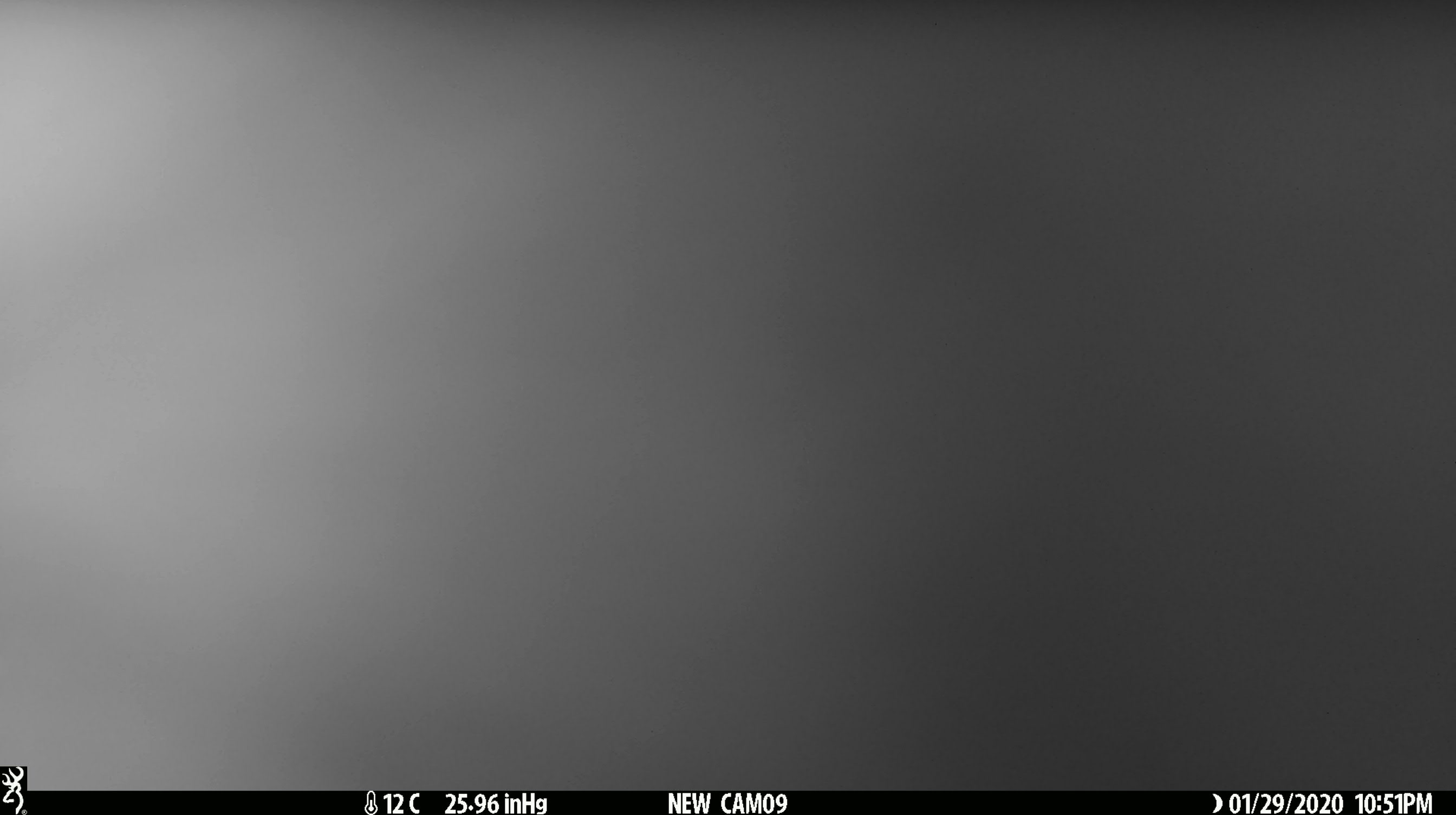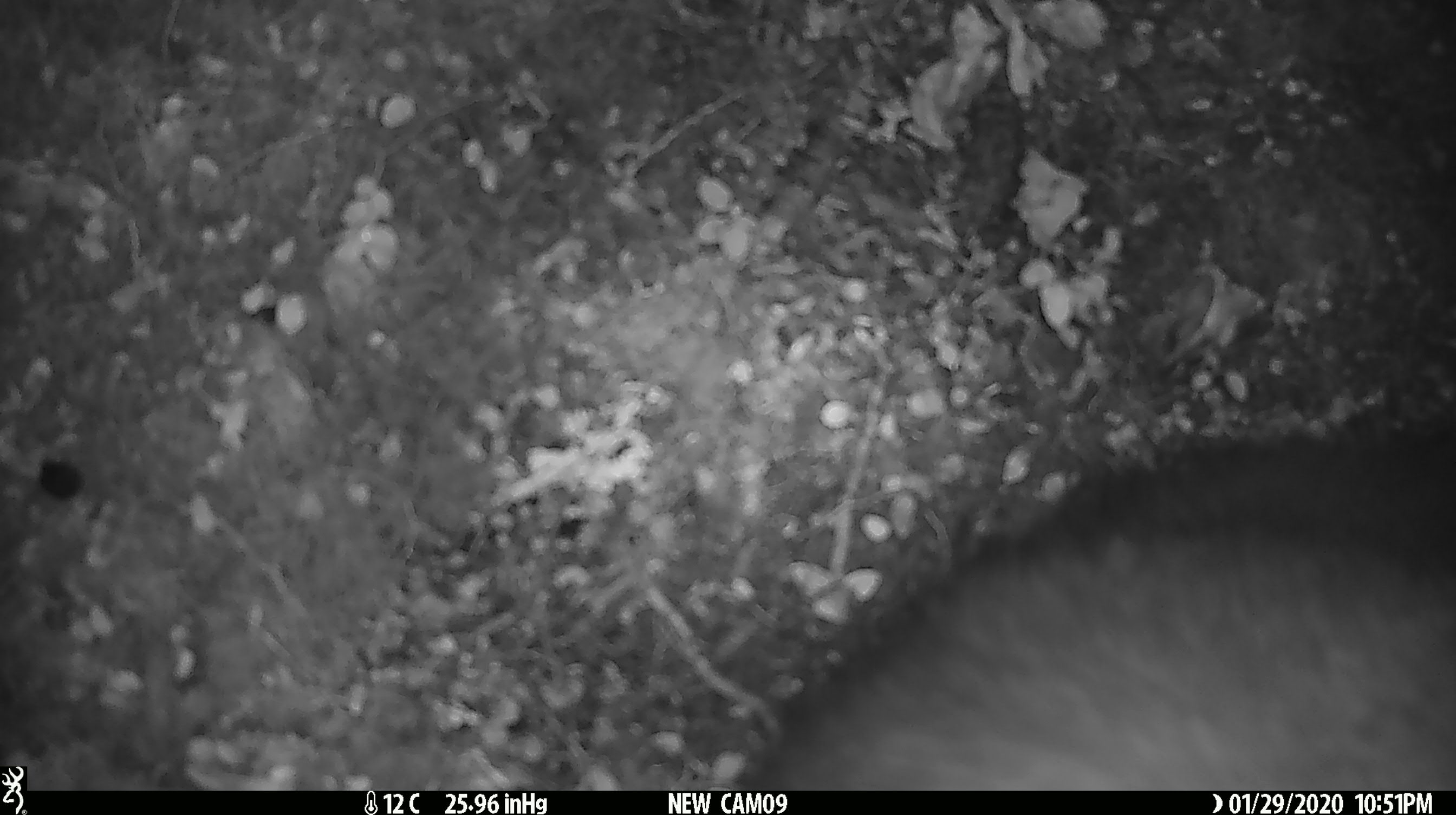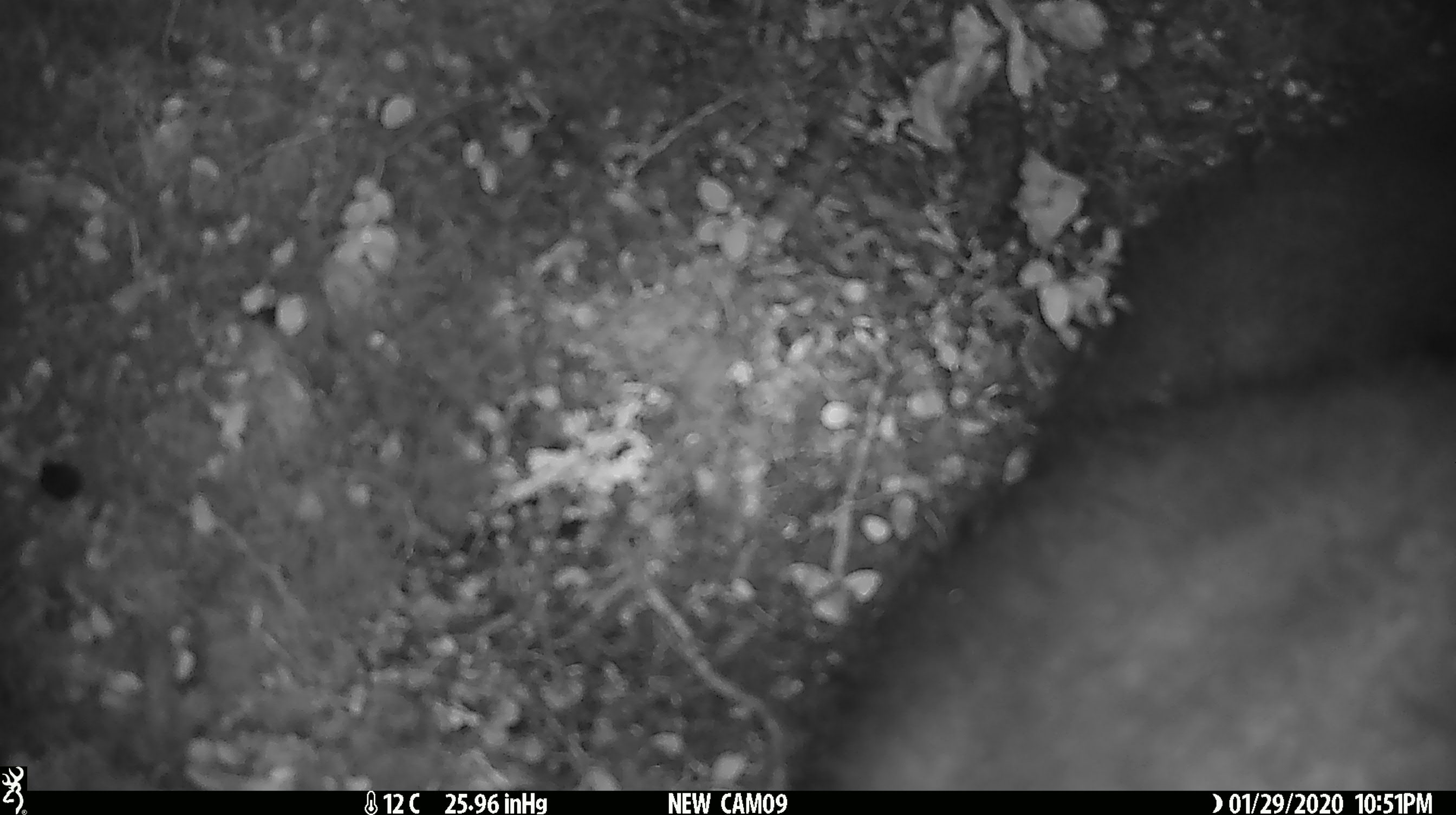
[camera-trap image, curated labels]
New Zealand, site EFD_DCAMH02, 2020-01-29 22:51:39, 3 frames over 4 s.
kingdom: Animalia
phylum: Chordata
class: Mammalia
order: Diprotodontia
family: Phalangeridae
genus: Trichosurus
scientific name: Trichosurus vulpecula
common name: common brushtail possum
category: possum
Possum (common brushtail possum) (Trichosurus vulpecula).